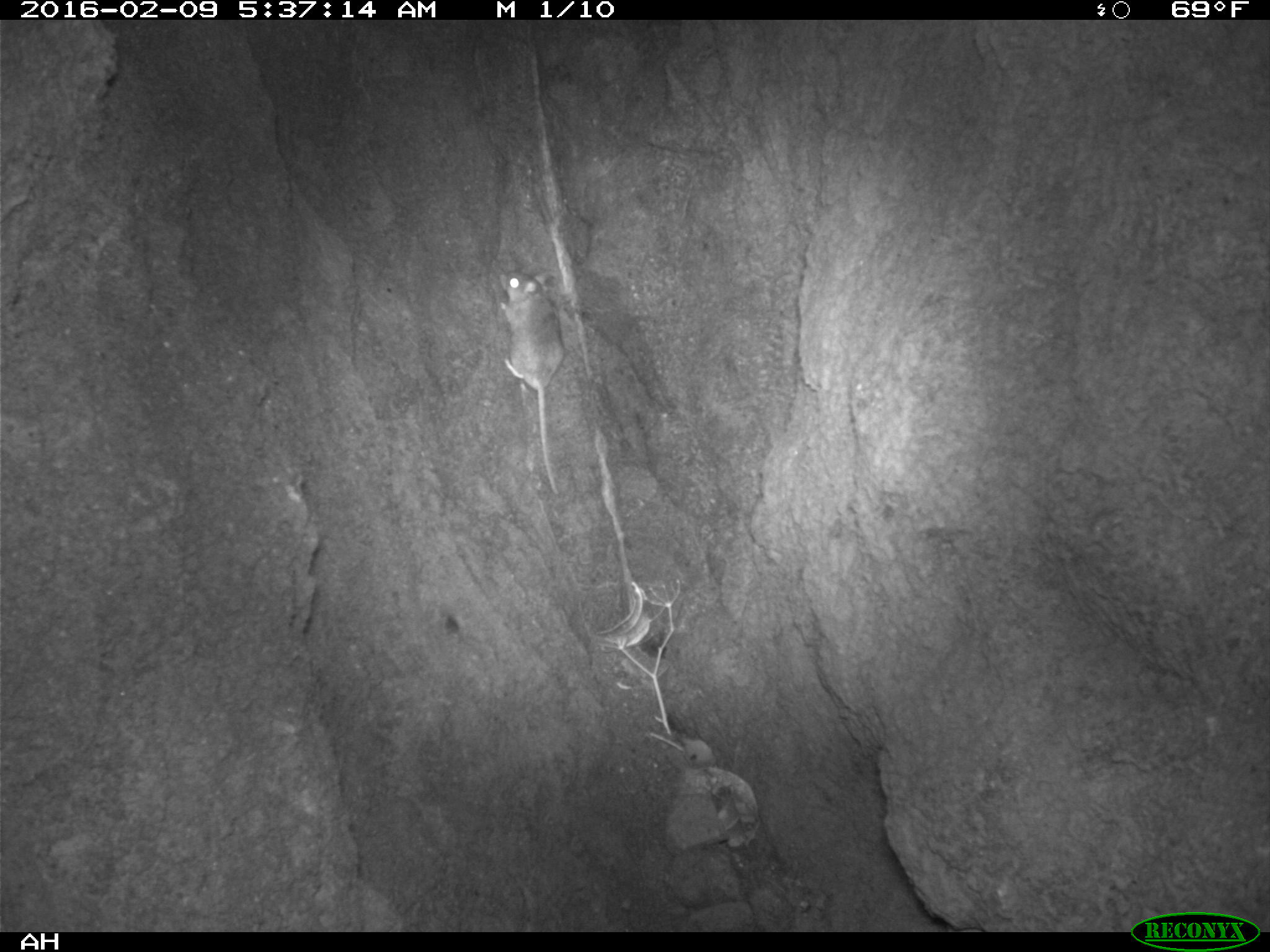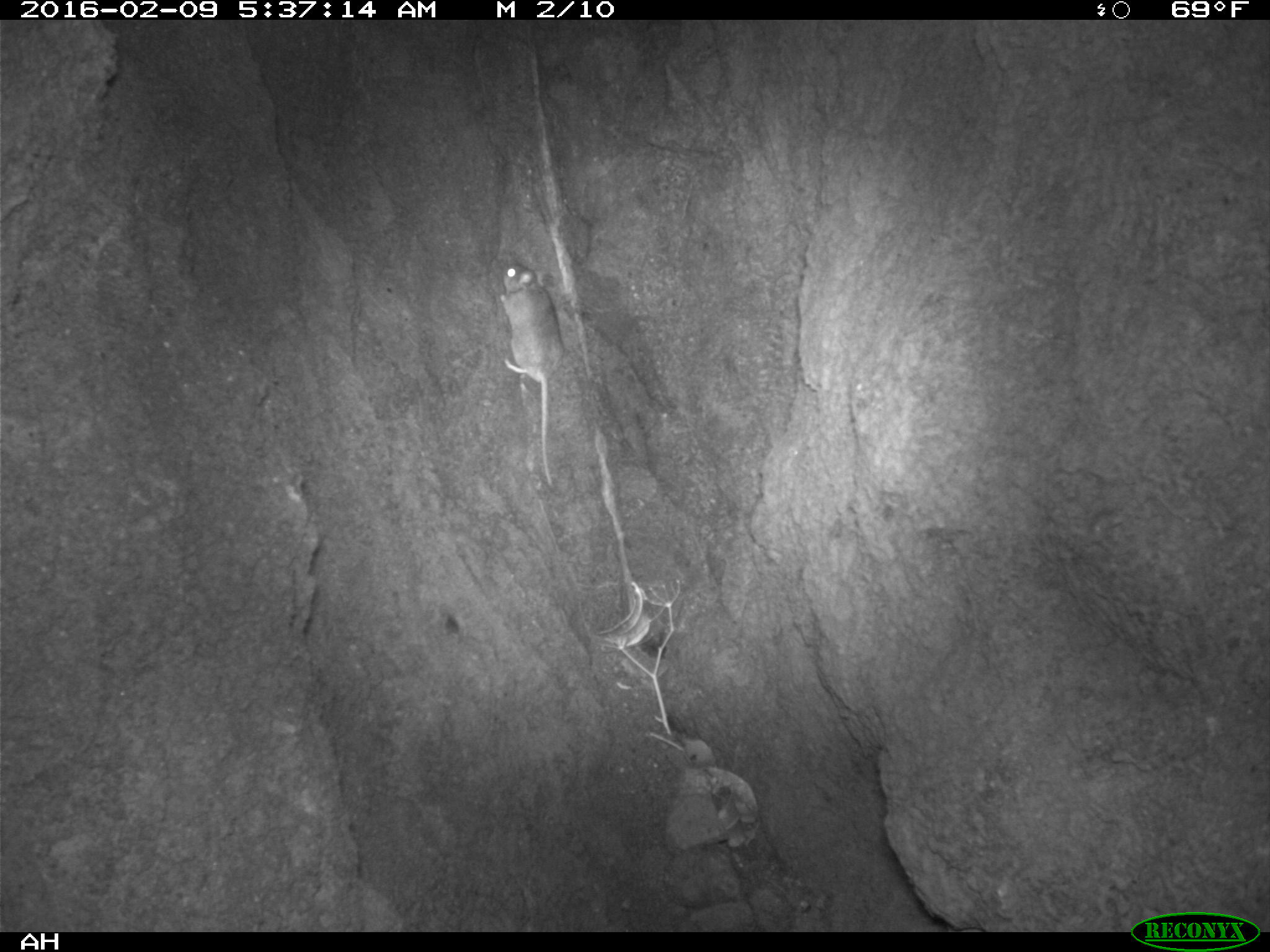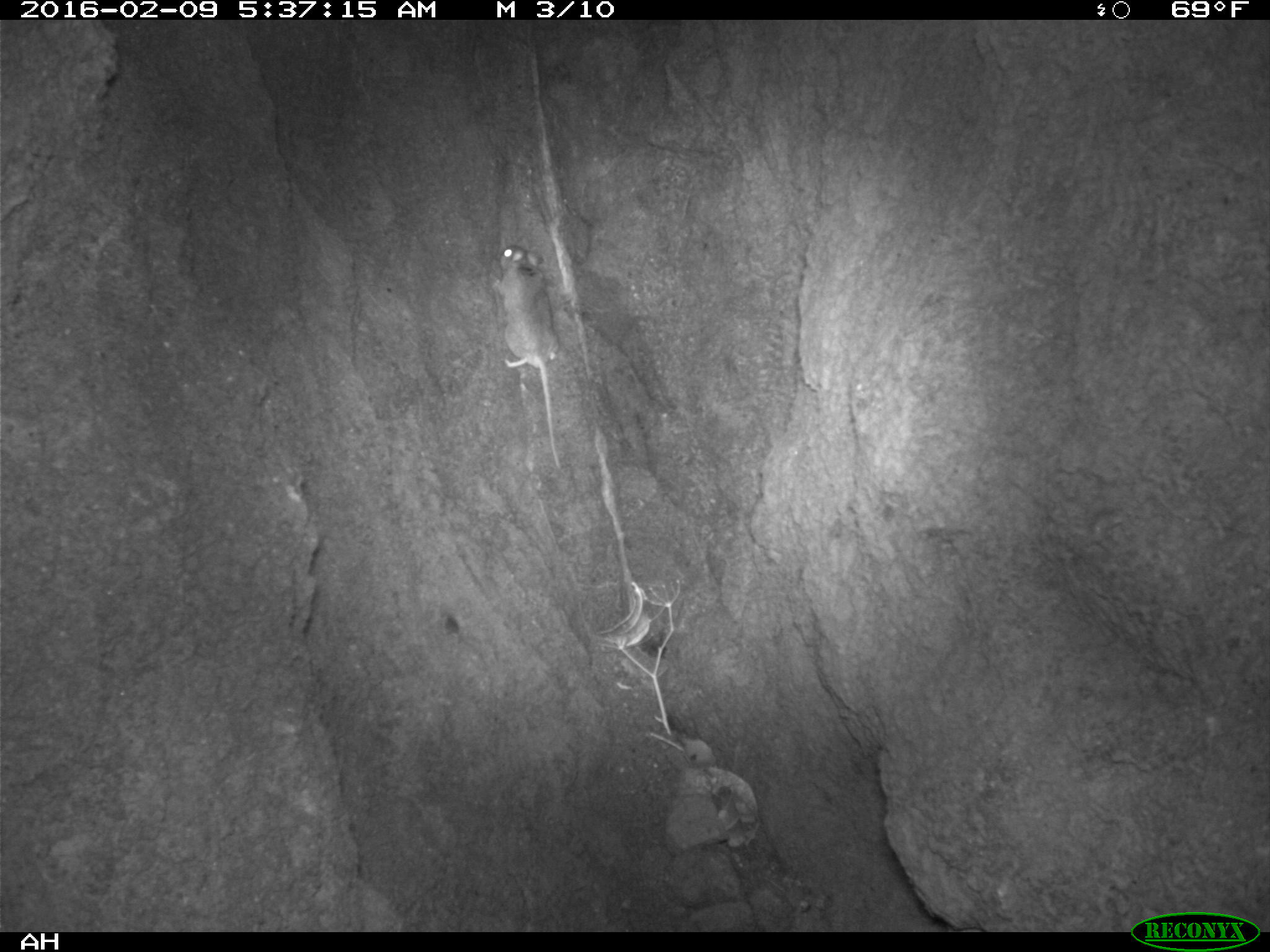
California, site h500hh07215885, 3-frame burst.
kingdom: Animalia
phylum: Chordata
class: Mammalia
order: Rodentia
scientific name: Rodentia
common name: rodent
Rodent (Rodentia).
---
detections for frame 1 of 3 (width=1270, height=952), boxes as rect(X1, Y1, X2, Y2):
rodent: rect(498, 272, 566, 493)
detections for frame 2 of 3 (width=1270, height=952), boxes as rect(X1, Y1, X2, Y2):
rodent: rect(495, 261, 559, 486)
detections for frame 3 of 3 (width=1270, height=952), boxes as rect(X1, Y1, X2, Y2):
rodent: rect(489, 244, 560, 469)